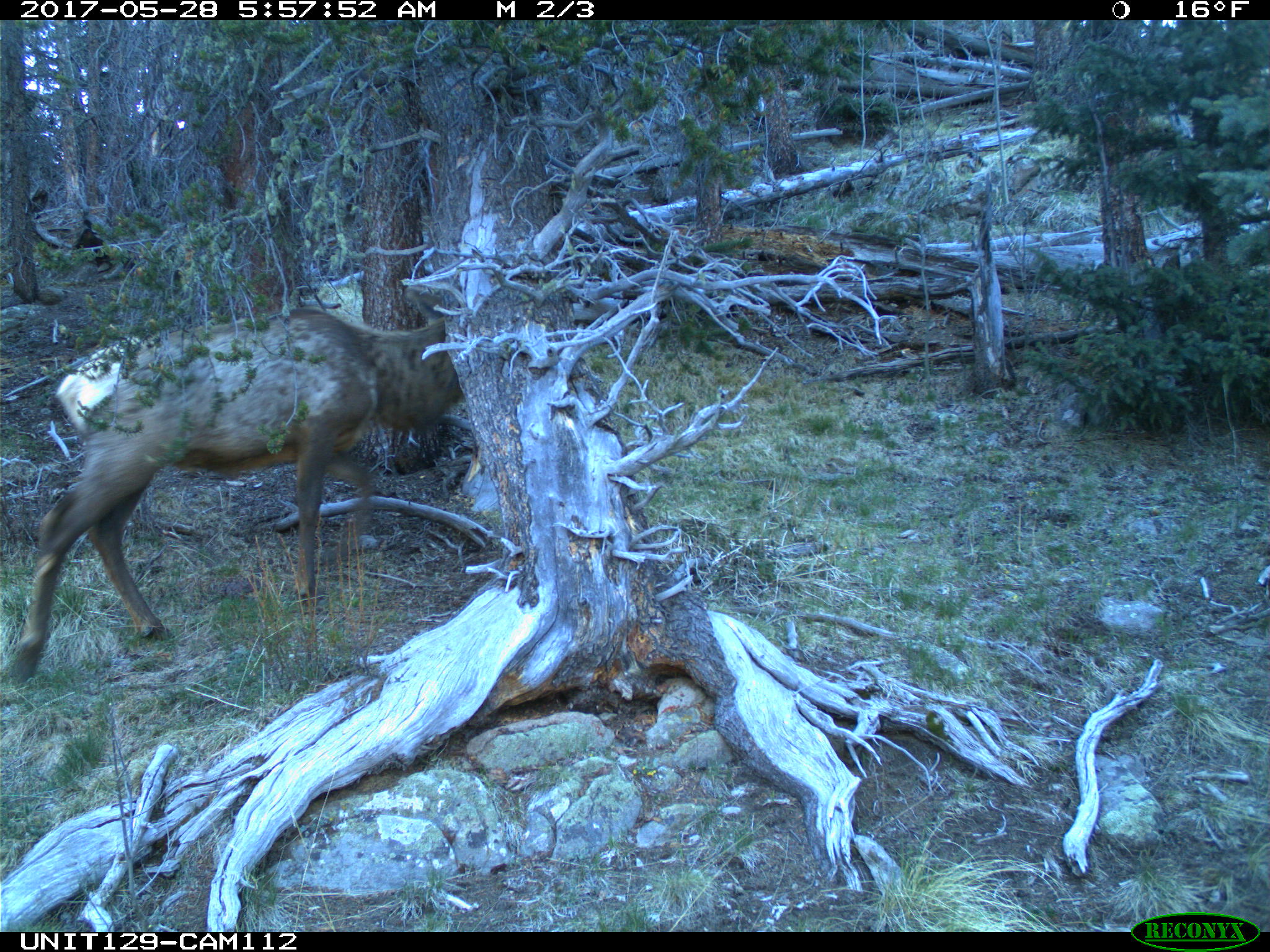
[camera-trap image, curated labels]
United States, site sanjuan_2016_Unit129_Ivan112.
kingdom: Animalia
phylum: Chordata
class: Mammalia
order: Artiodactyla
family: Cervidae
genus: Cervus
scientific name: Cervus elaphus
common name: red deer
Cervus elaphus (red deer).